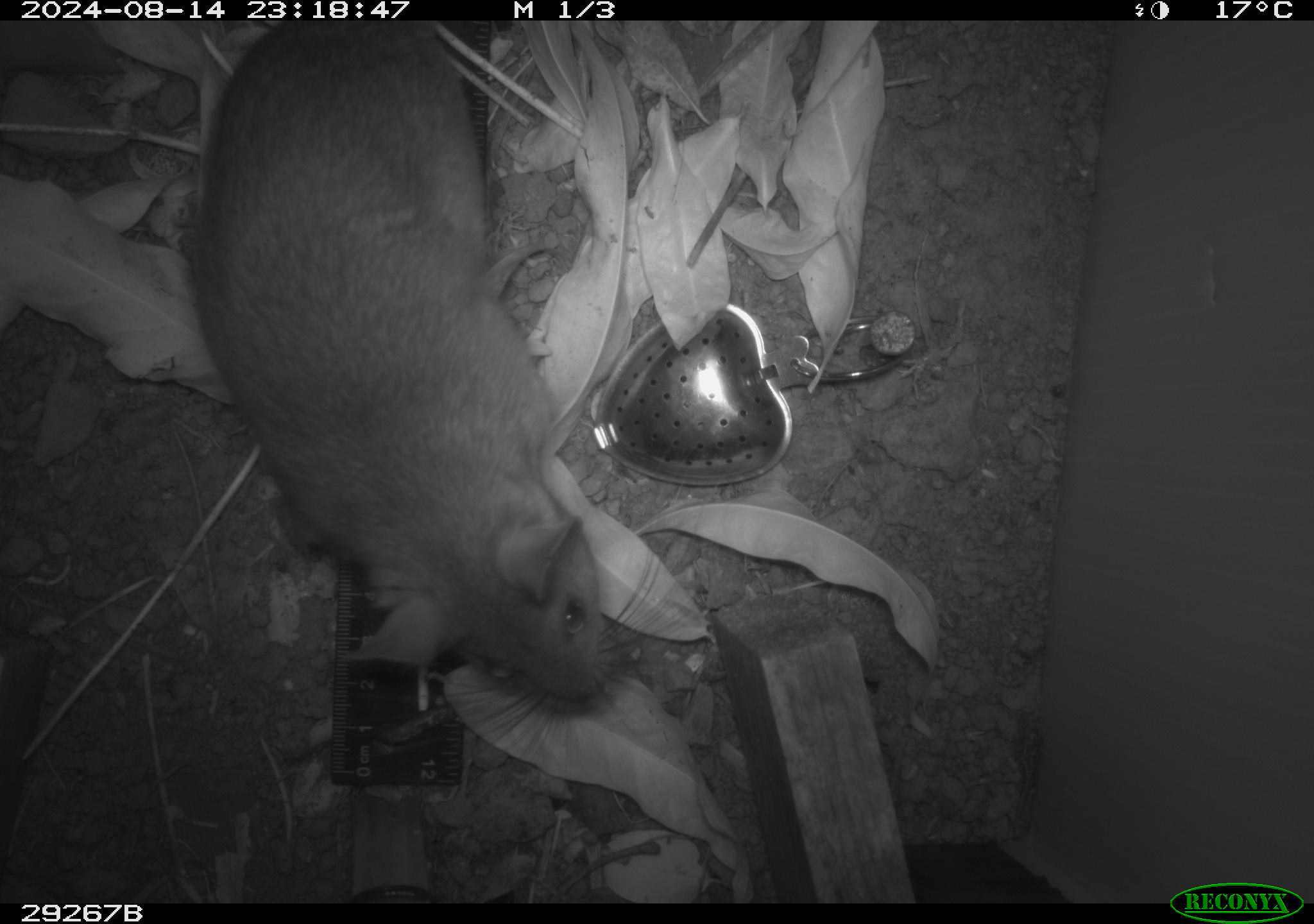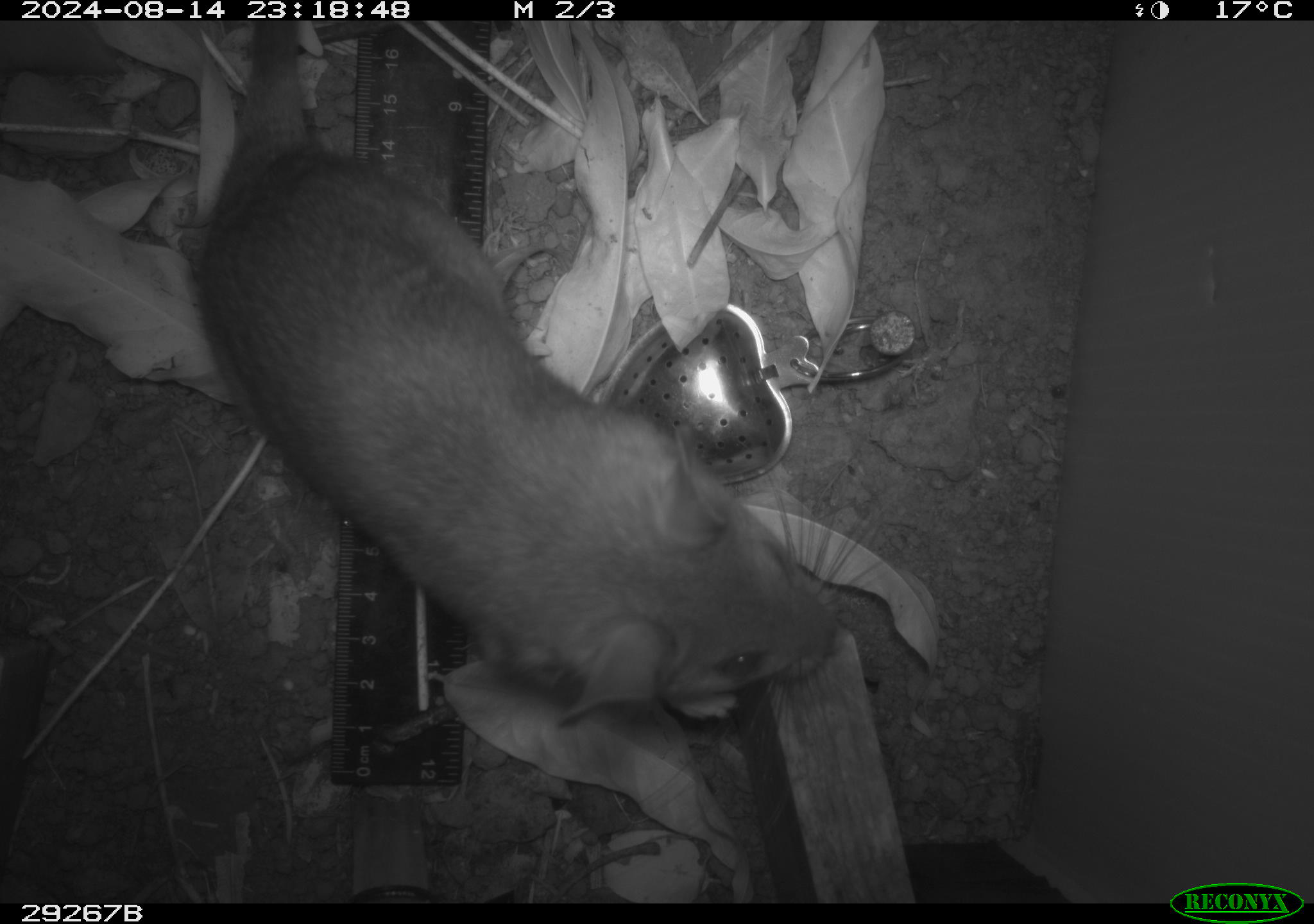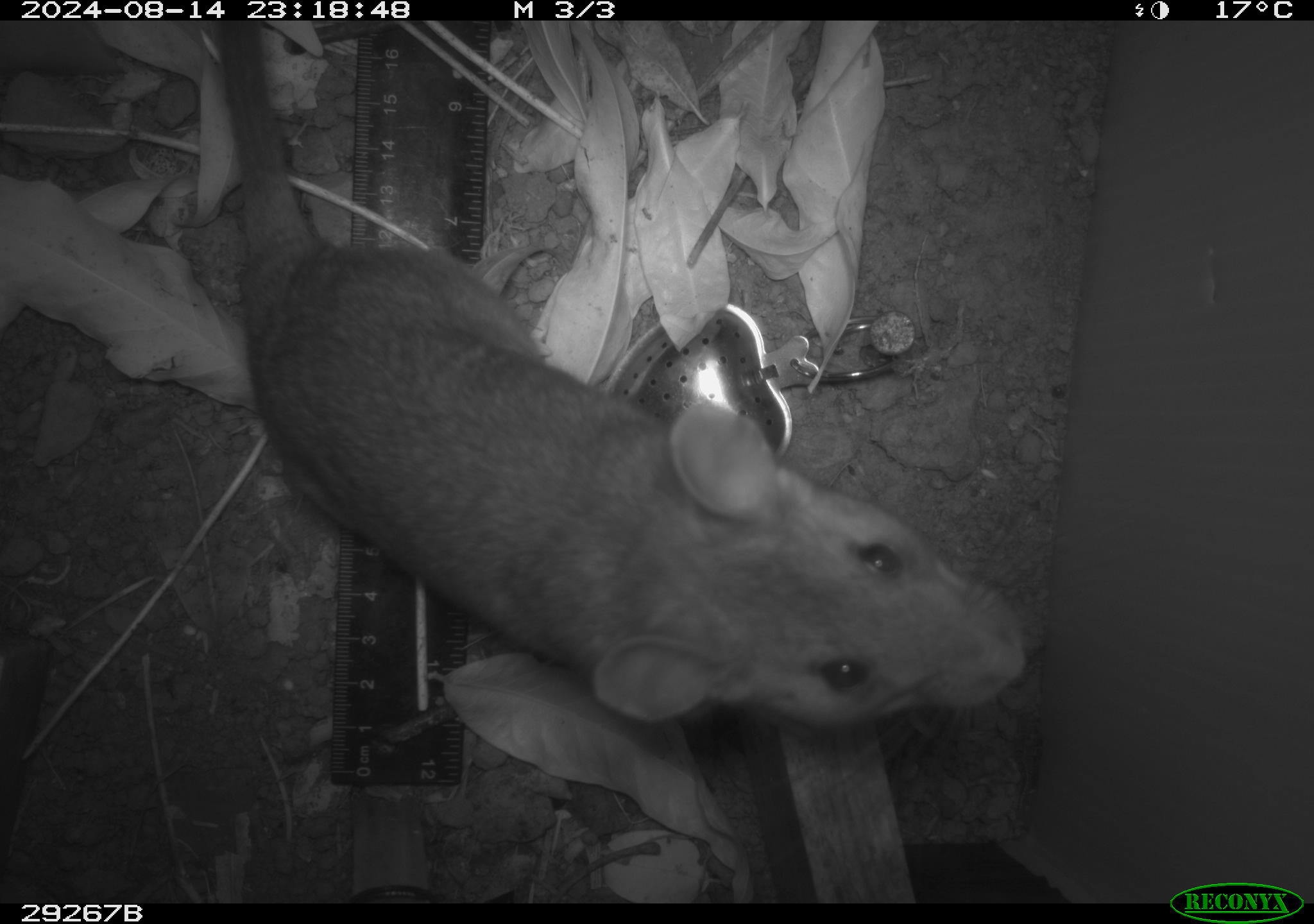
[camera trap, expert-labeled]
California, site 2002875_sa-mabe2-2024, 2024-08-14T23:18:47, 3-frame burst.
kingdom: Animalia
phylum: Chordata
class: Mammalia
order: Rodentia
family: Cricetidae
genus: Neotoma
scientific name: Neotoma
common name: pack rat or woodrat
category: neotoma species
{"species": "neotoma species (pack rat or woodrat) (Neotoma)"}